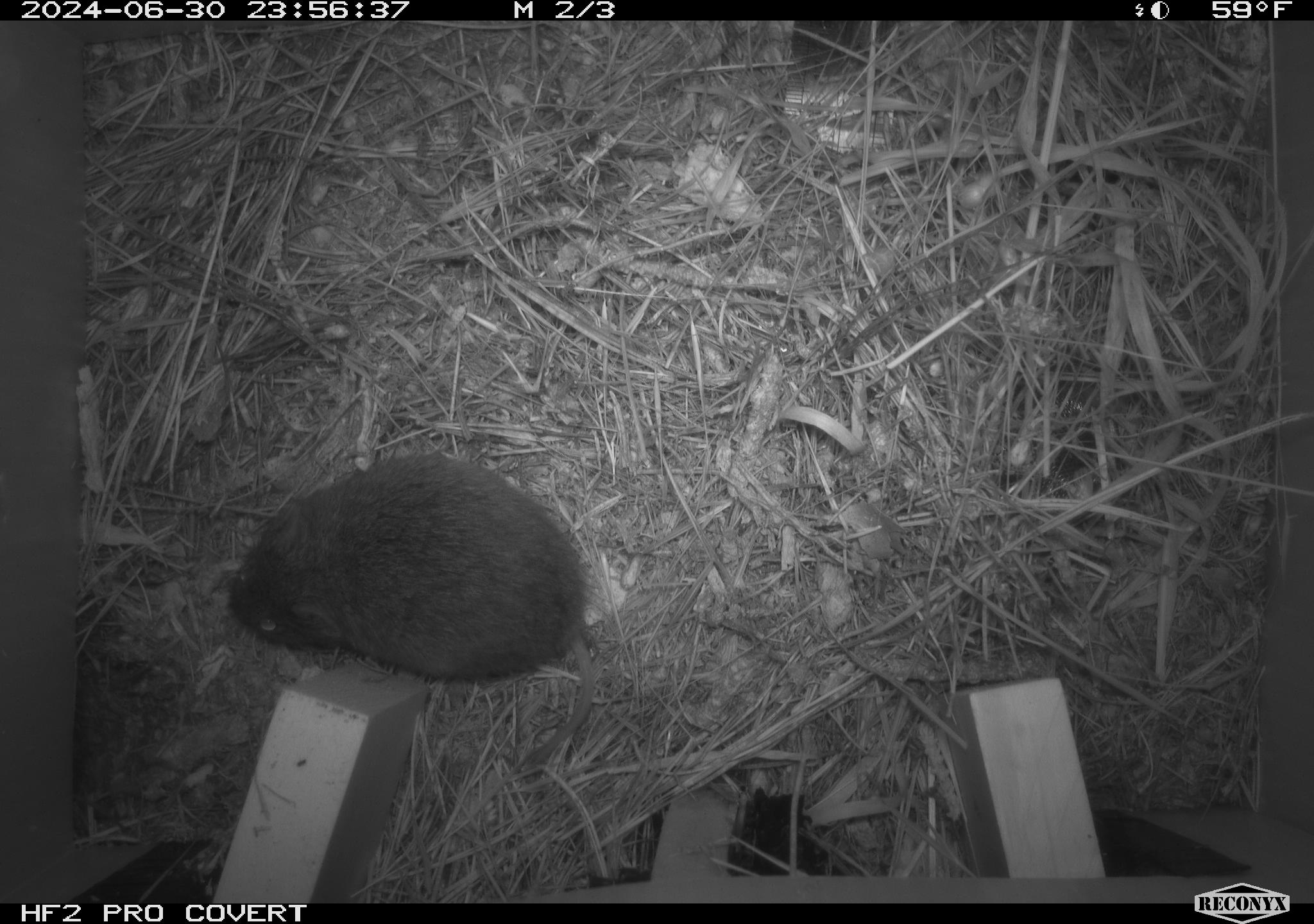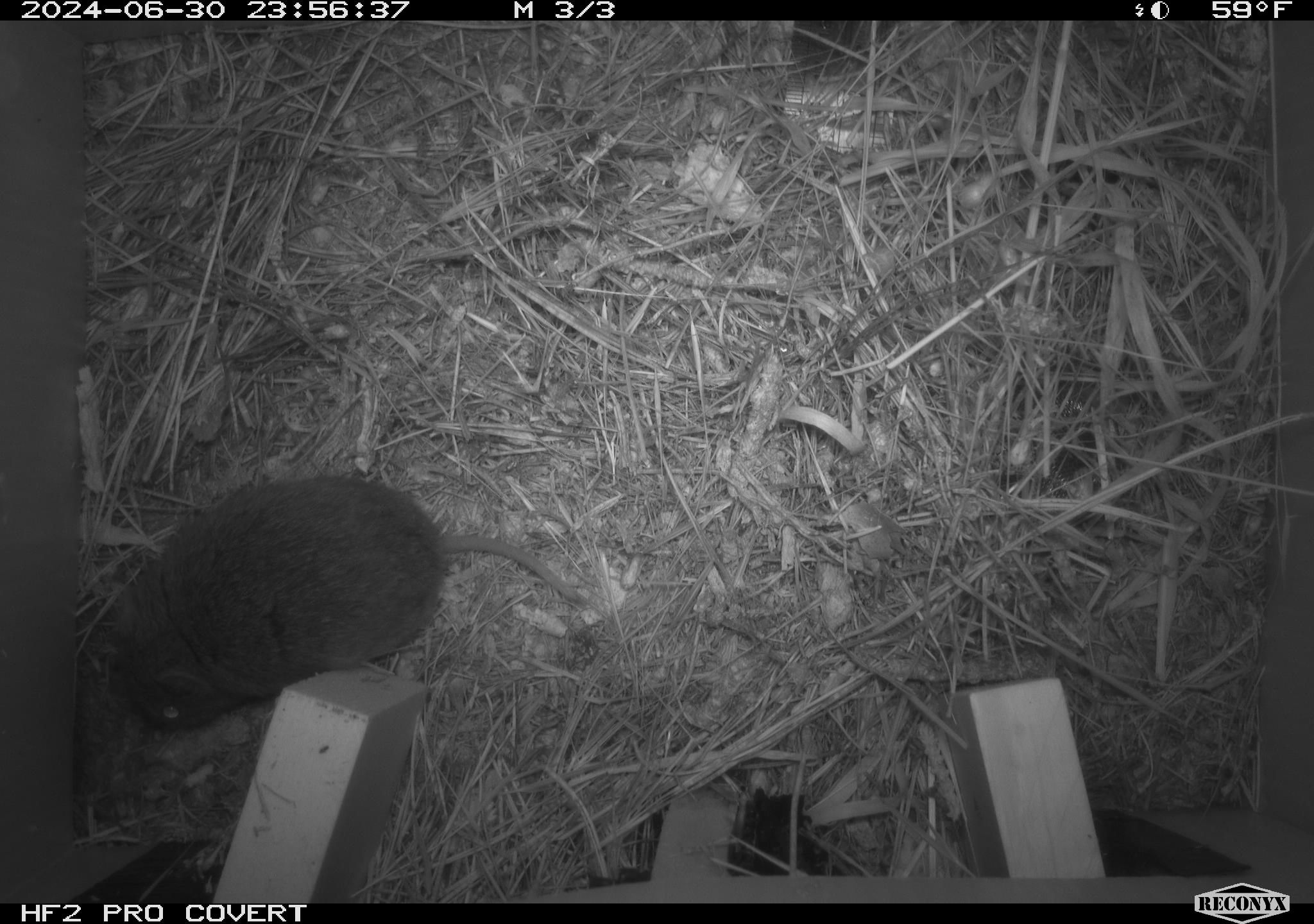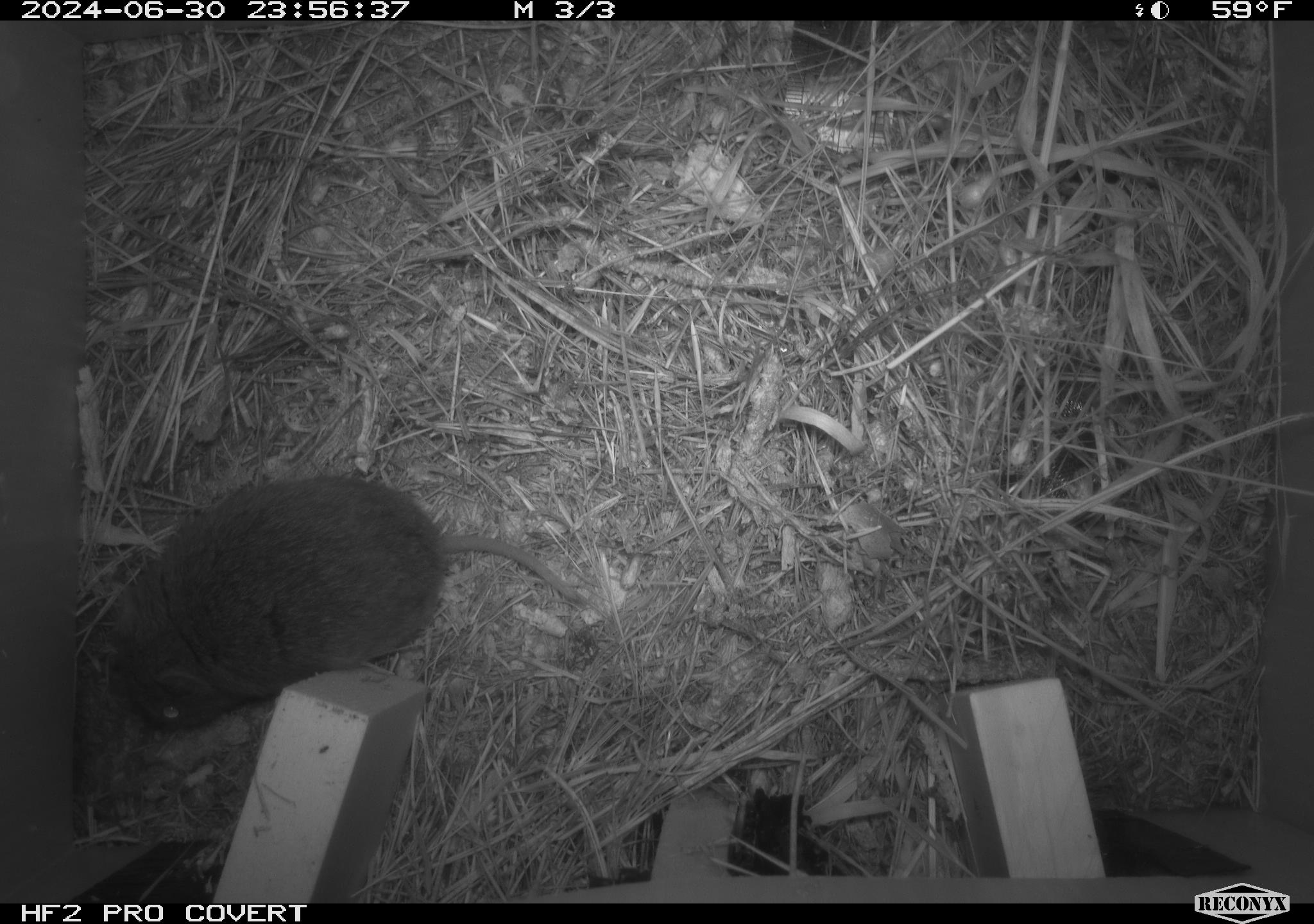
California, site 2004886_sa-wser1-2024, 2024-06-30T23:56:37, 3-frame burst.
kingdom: Animalia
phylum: Chordata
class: Mammalia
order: Rodentia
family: Cricetidae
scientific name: Arvicolinae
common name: voles, lemmings, and muskrats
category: arvicolinae subfamily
Arvicolinae subfamily (voles, lemmings, and muskrats) (Arvicolinae).